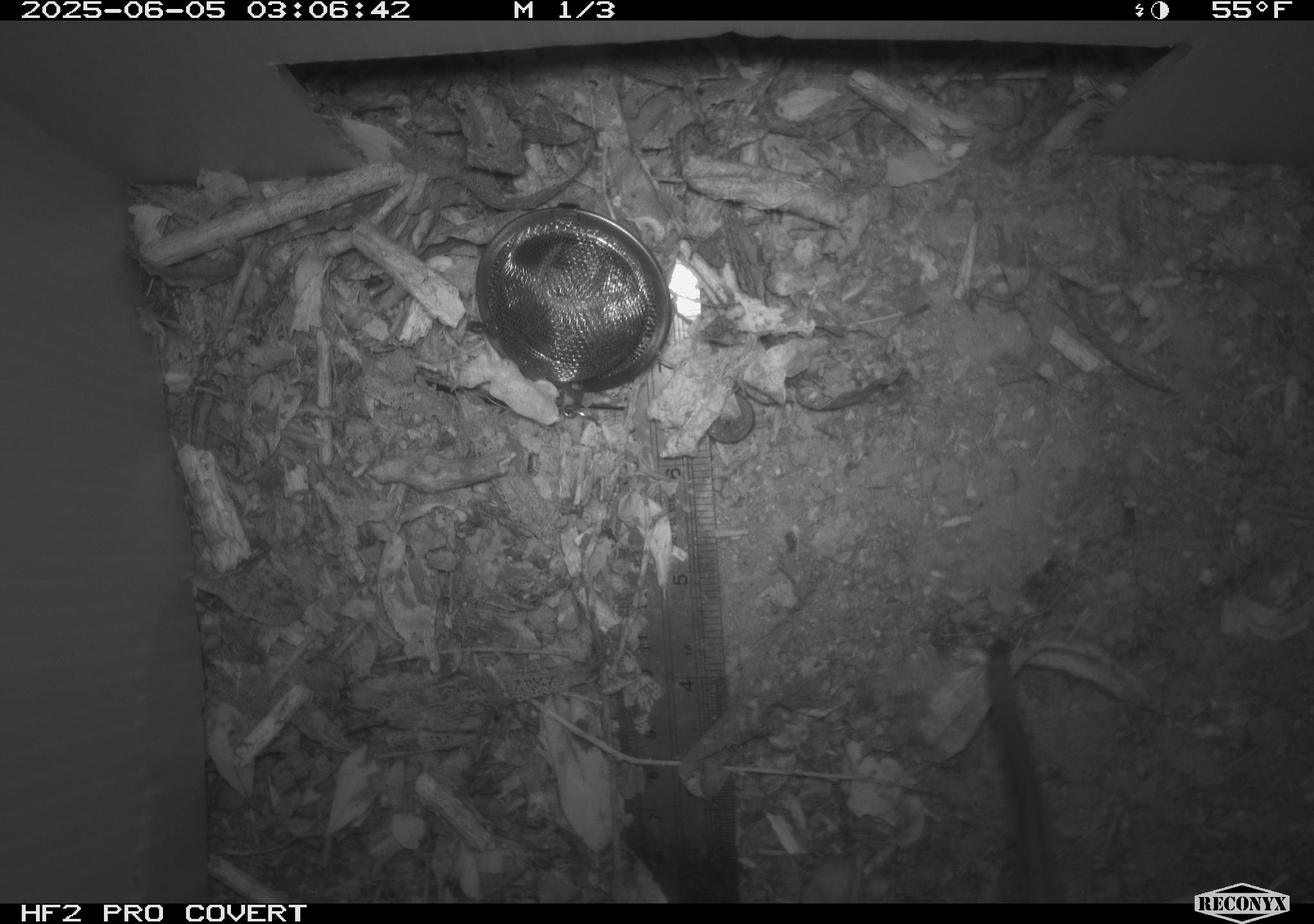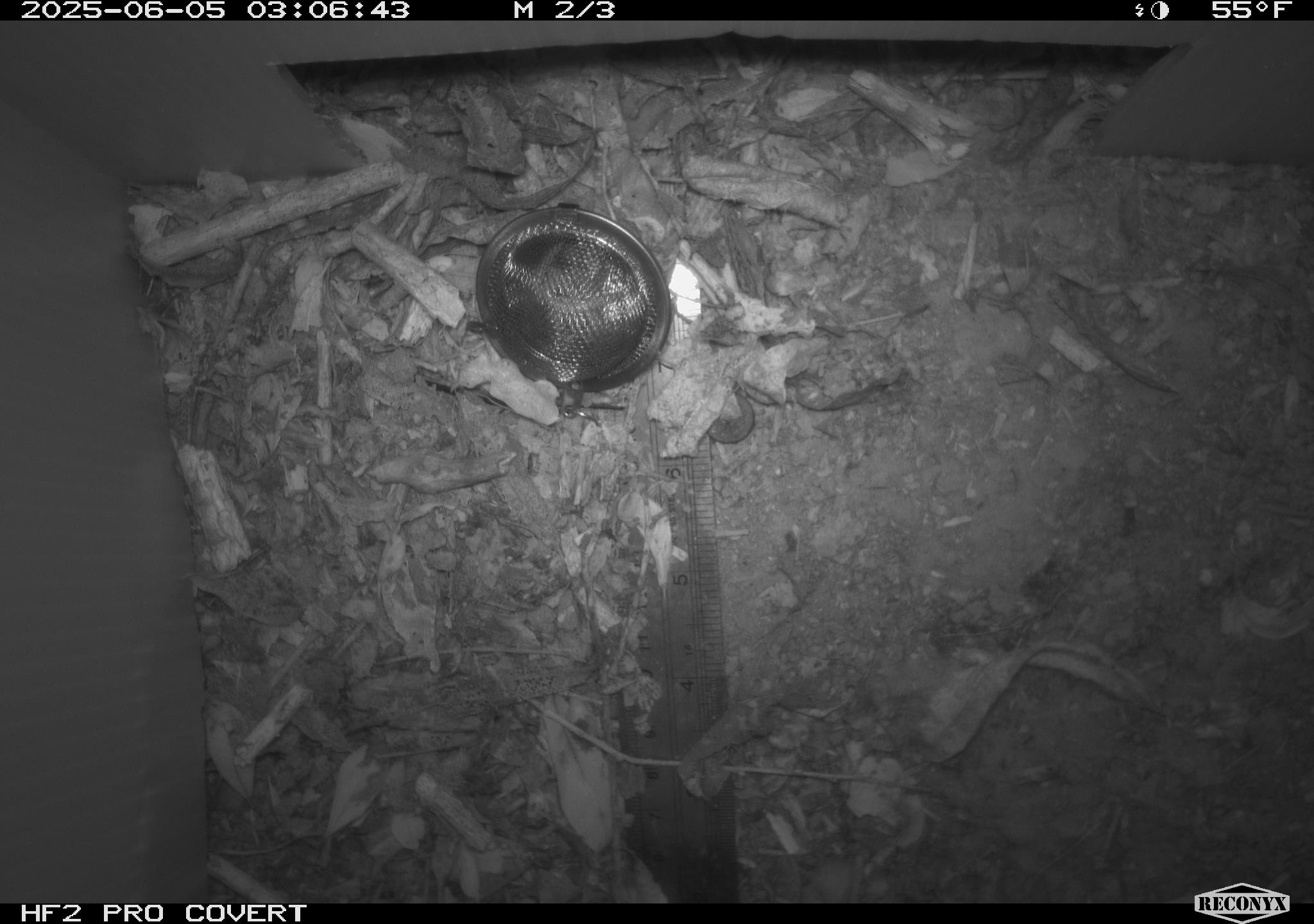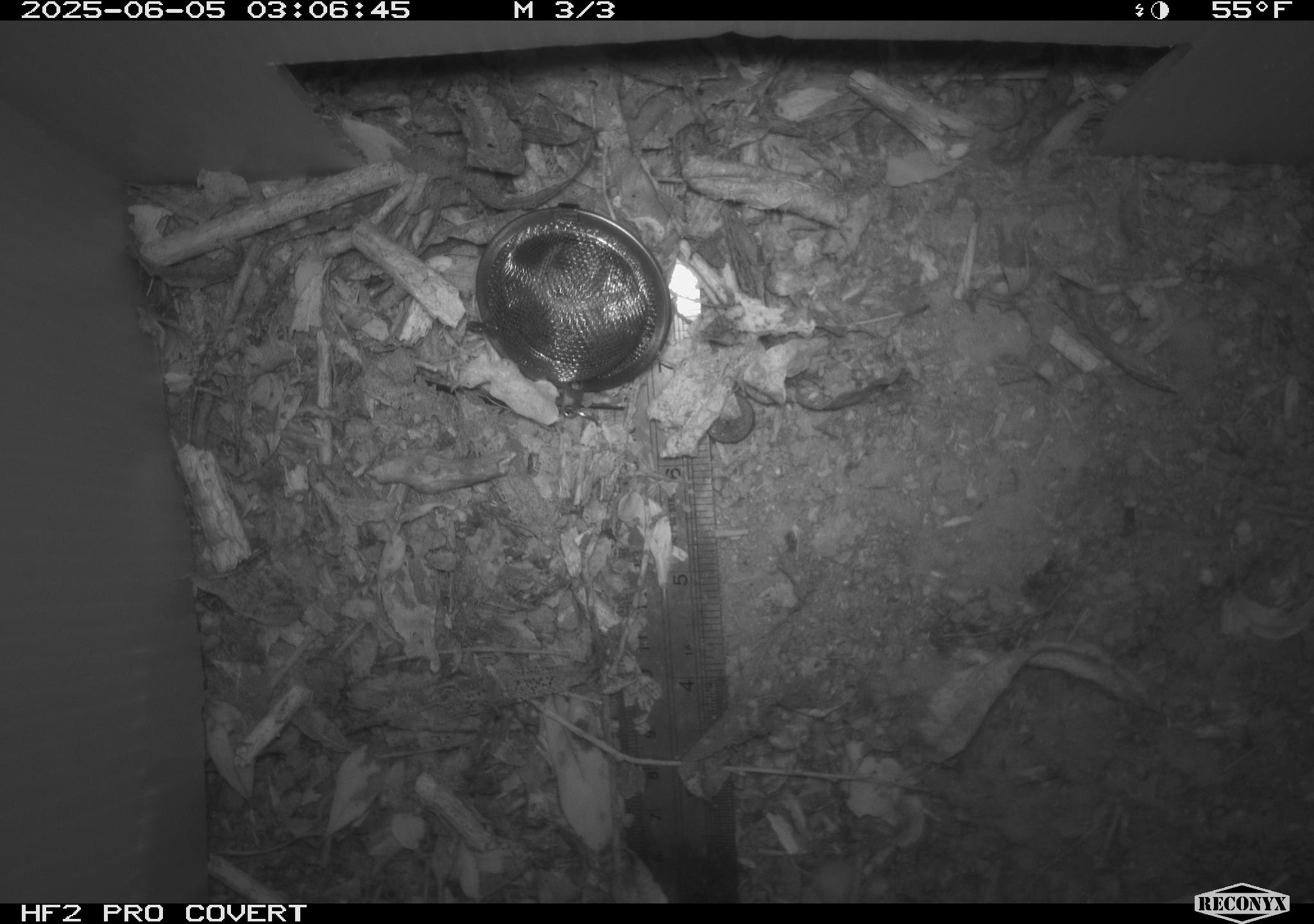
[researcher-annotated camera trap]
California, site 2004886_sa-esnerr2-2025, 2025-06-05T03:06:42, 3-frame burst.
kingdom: Animalia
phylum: Chordata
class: Mammalia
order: Rodentia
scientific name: Rodentia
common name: rodent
Rodent (Rodentia).